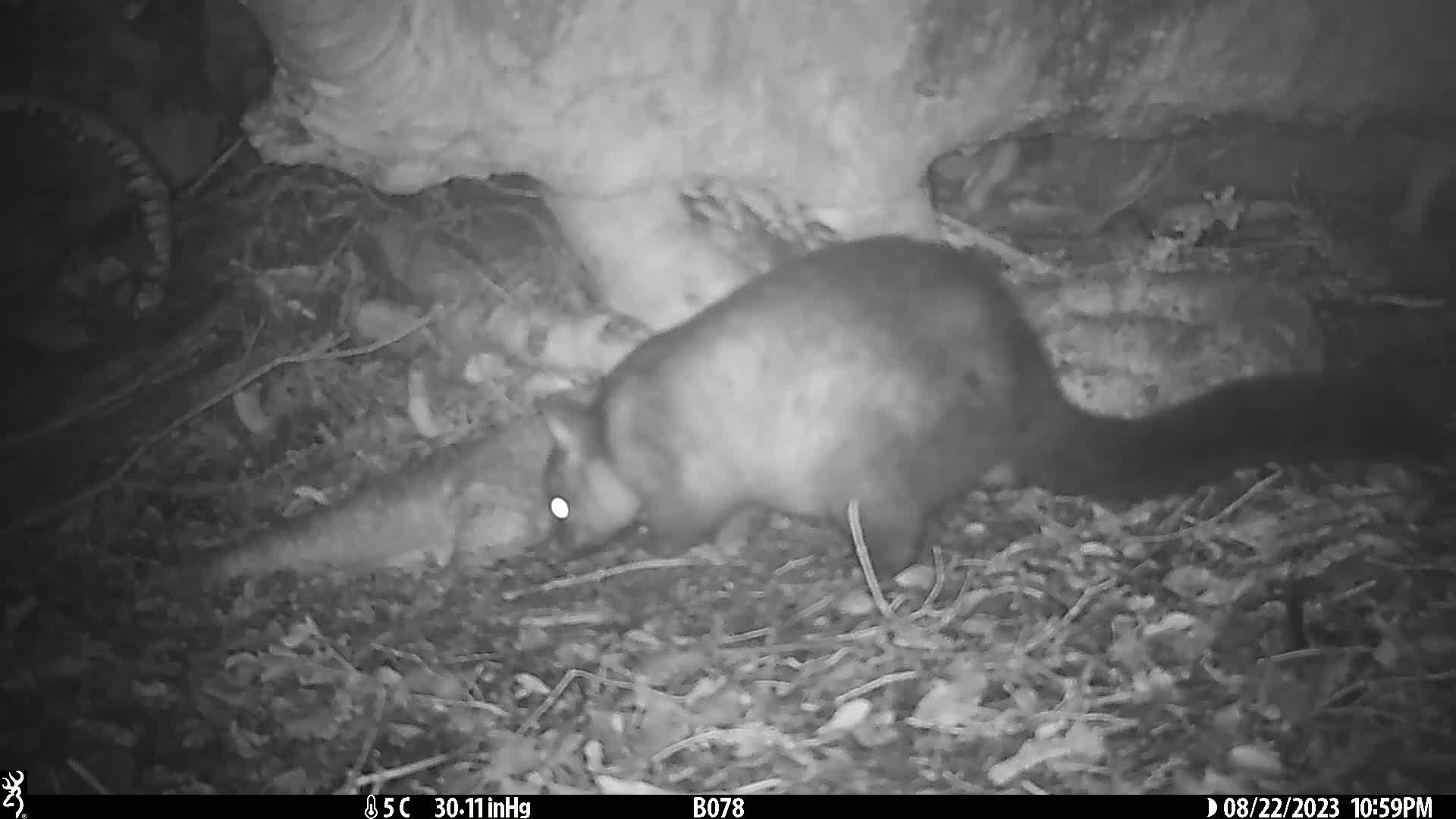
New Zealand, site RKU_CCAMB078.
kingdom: Animalia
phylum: Chordata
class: Mammalia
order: Diprotodontia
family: Phalangeridae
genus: Trichosurus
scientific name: Trichosurus vulpecula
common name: common brushtail possum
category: possum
Possum (common brushtail possum) (Trichosurus vulpecula).